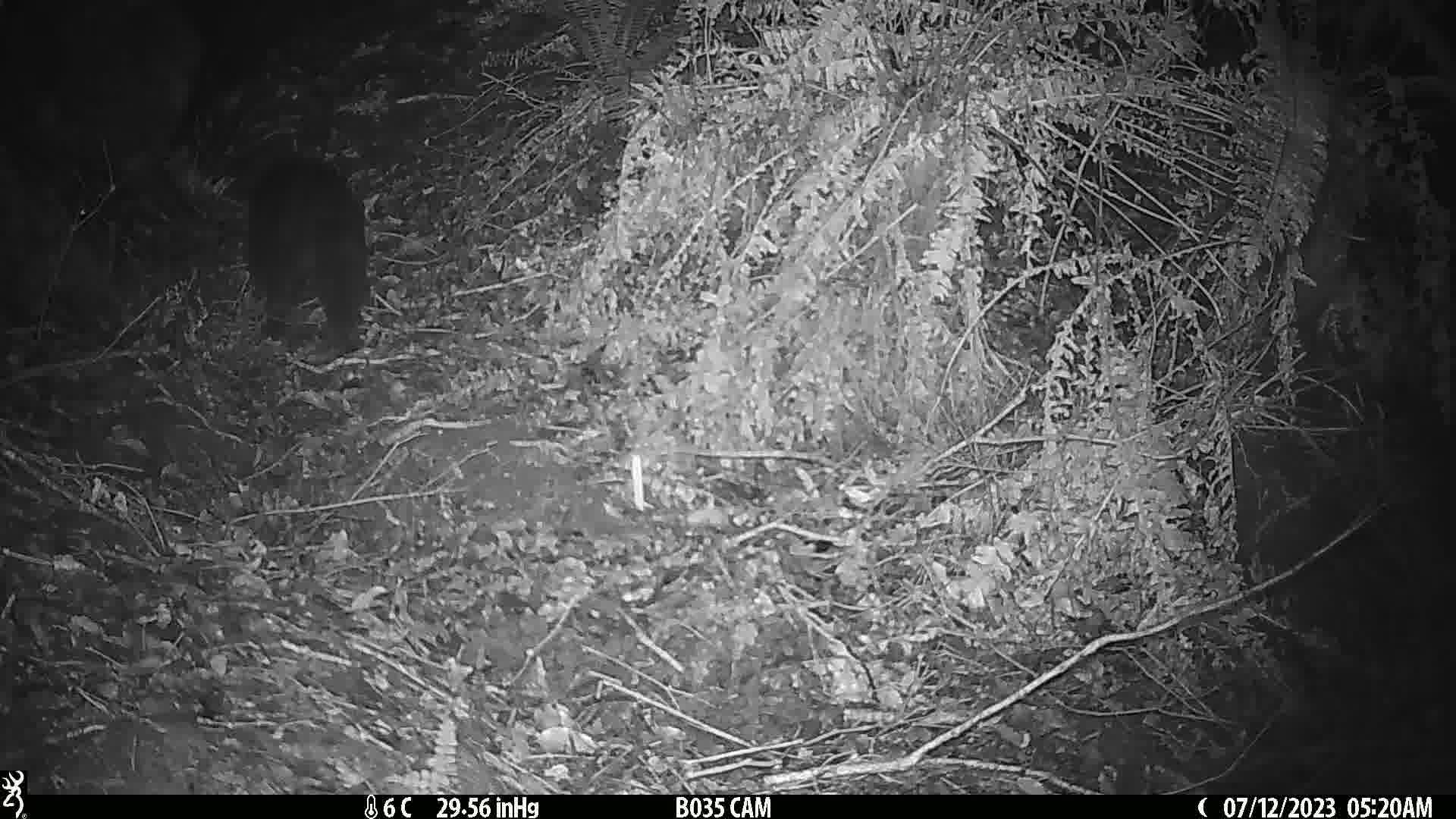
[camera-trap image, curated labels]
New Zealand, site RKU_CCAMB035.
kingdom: Animalia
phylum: Chordata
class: Mammalia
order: Carnivora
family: Felidae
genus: Felis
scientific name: Felis catus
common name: domestic cat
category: cat